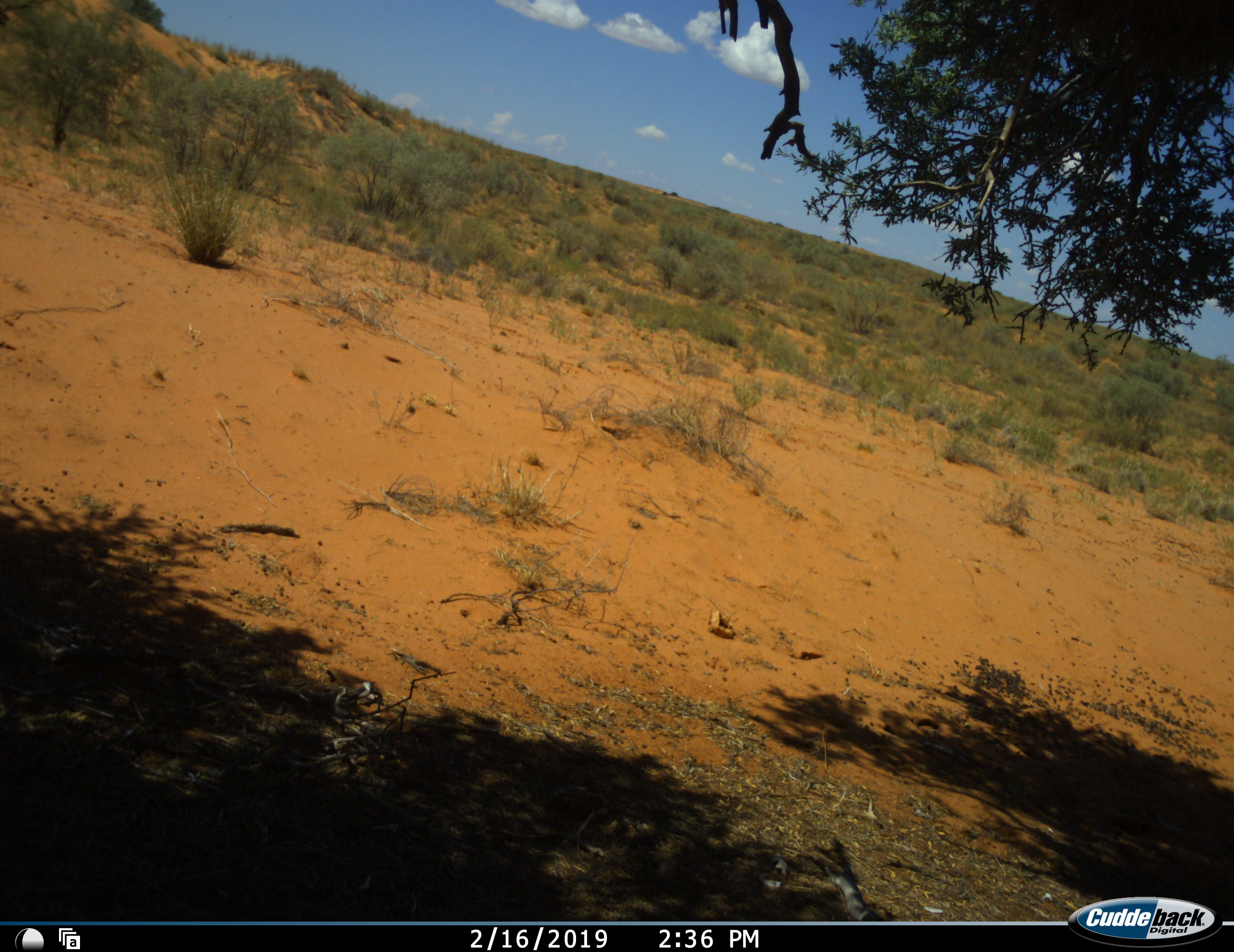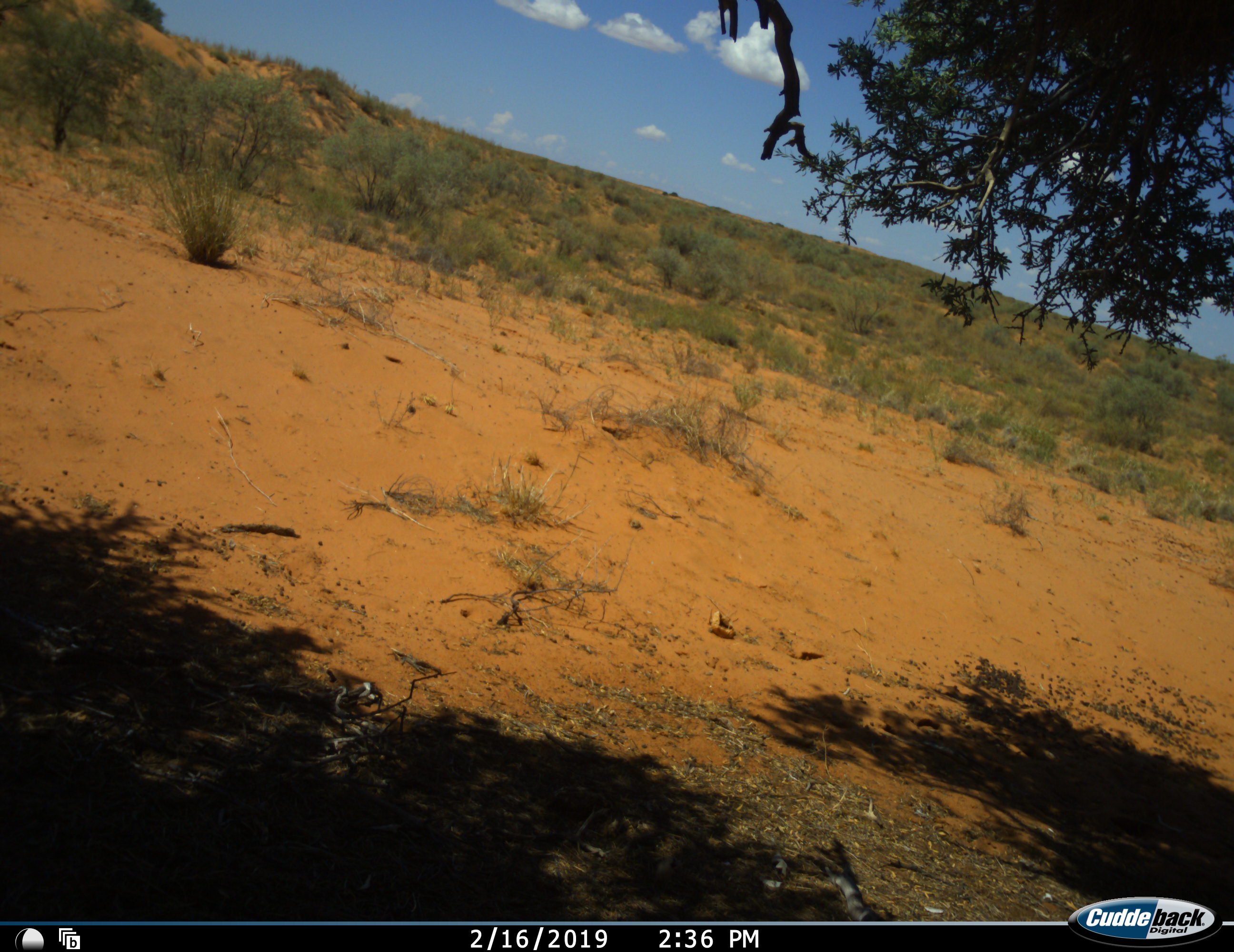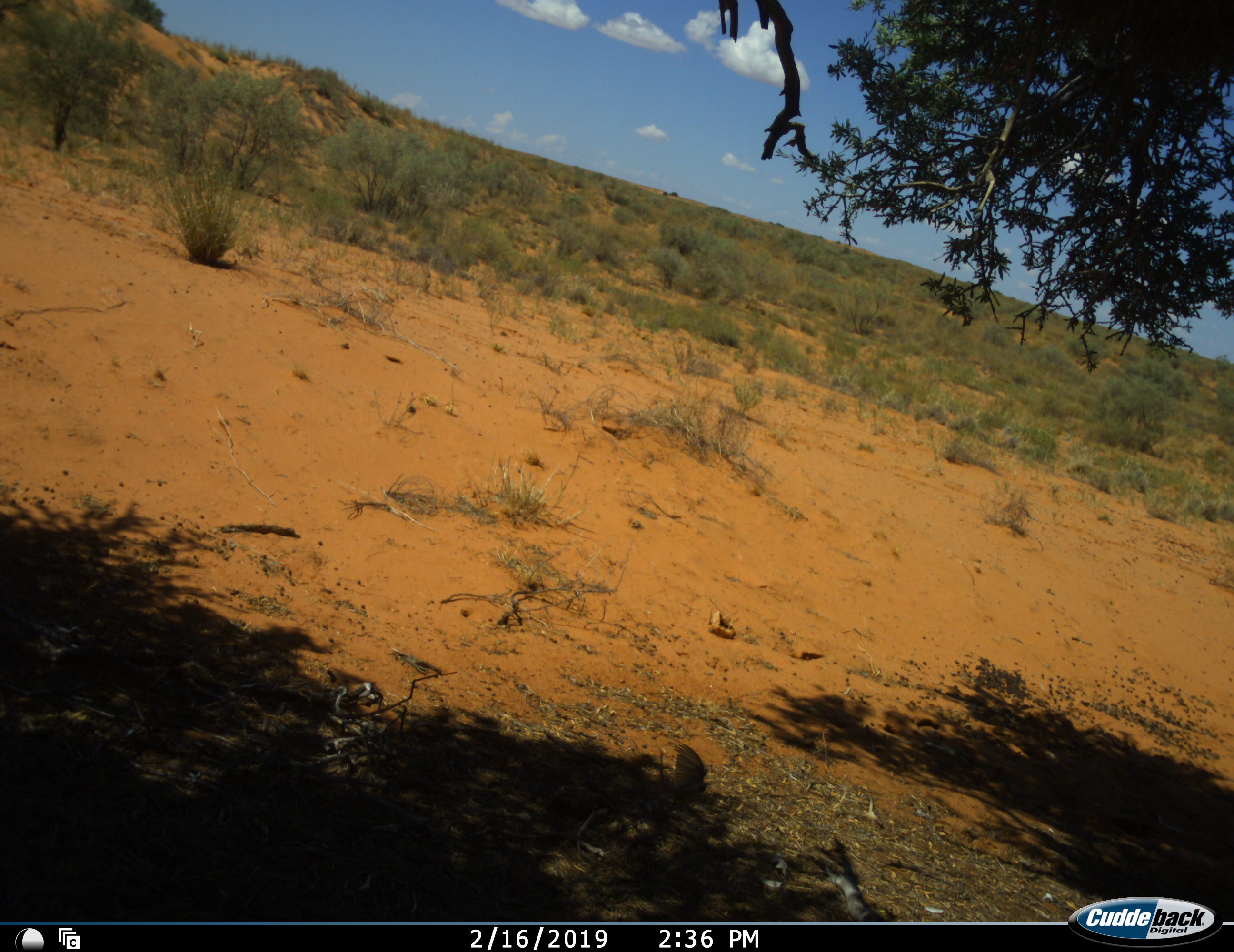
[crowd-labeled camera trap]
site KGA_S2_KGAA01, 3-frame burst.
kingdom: Animalia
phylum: Chordata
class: Aves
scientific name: Aves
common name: bird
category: birdother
Birdother (bird) (Aves), count 1. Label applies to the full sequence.